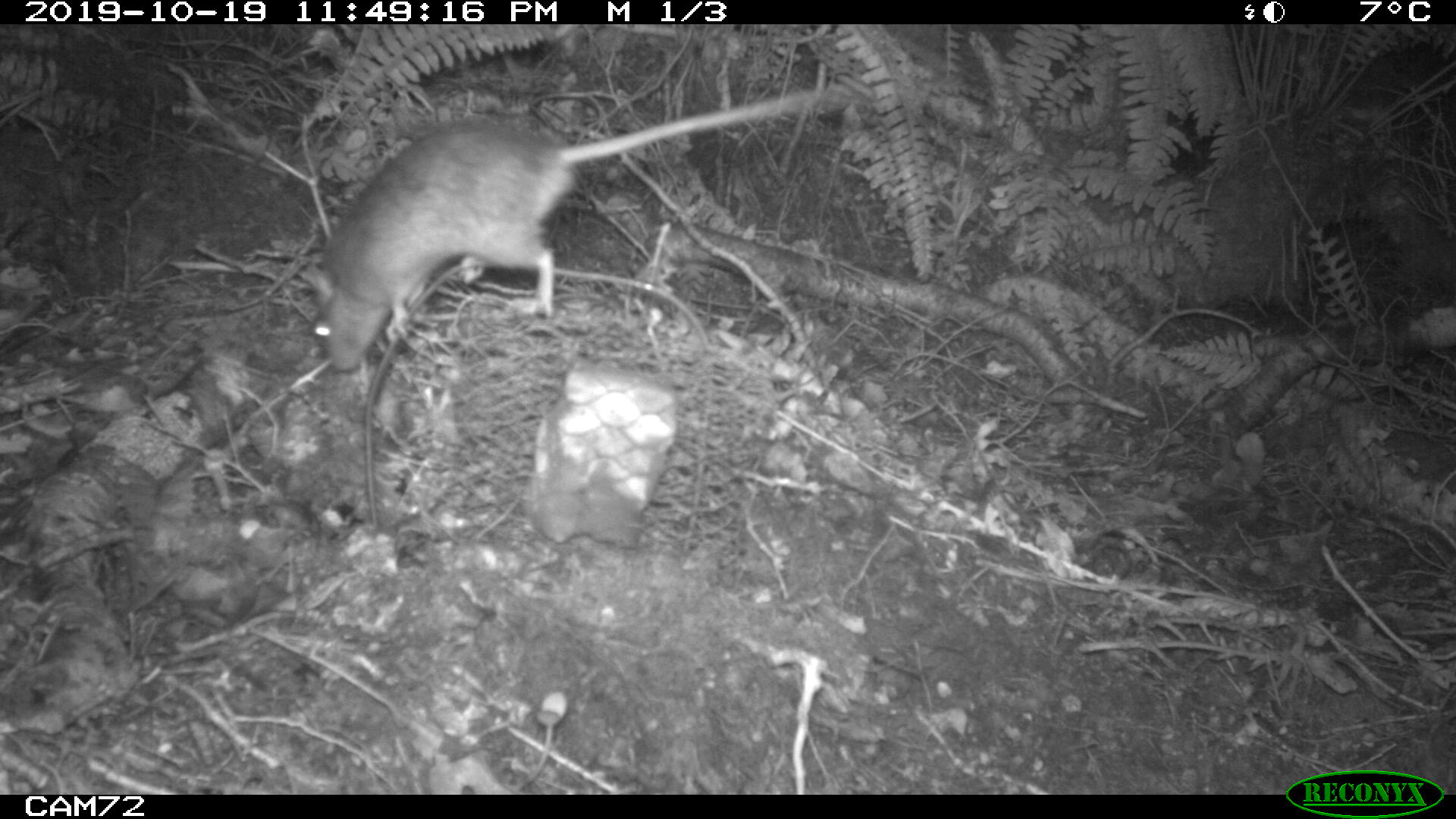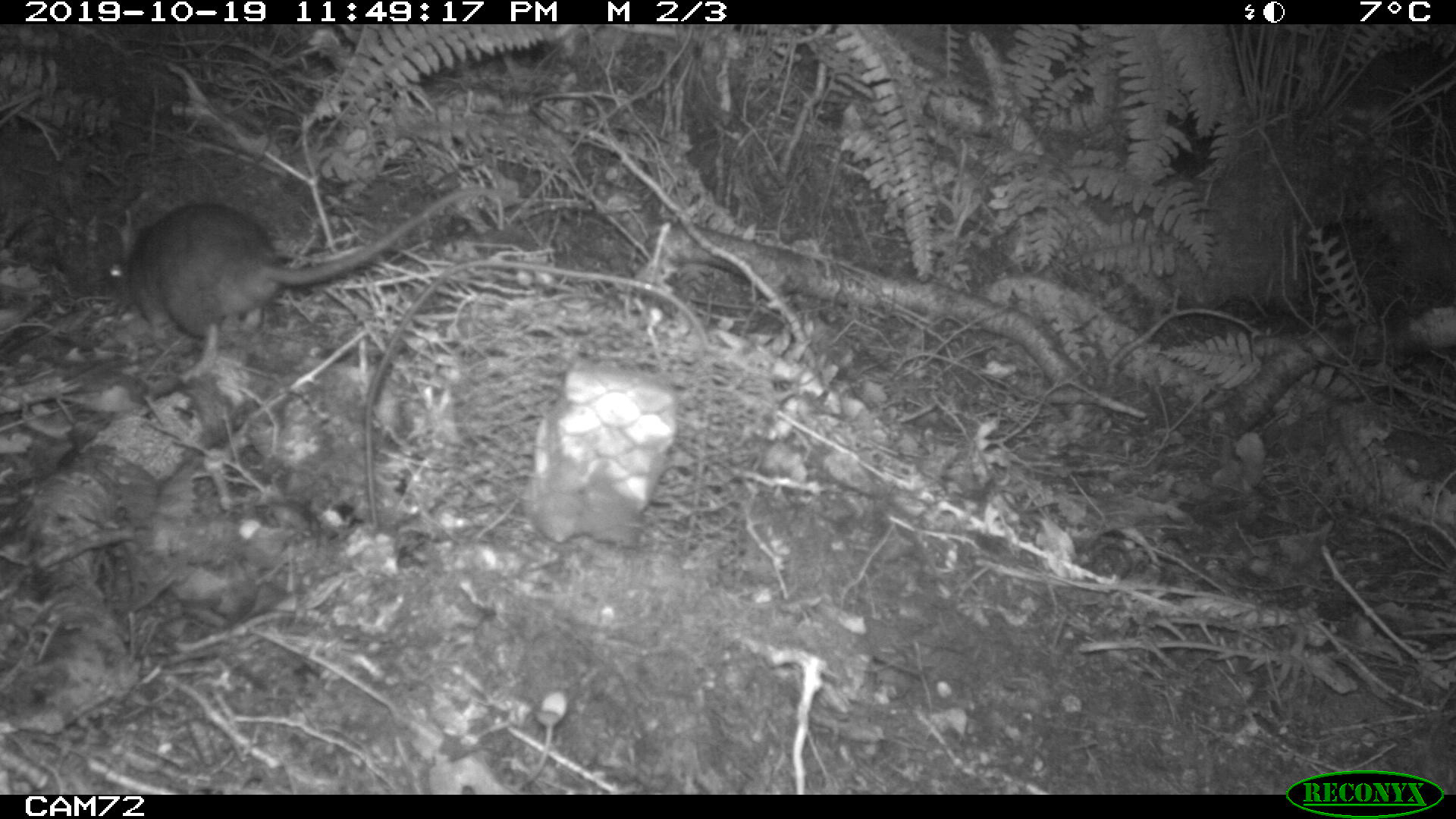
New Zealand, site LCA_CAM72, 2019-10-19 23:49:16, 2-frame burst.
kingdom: Animalia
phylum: Chordata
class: Mammalia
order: Rodentia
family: Muridae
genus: Rattus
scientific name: Rattus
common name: rat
Rat (Rattus).